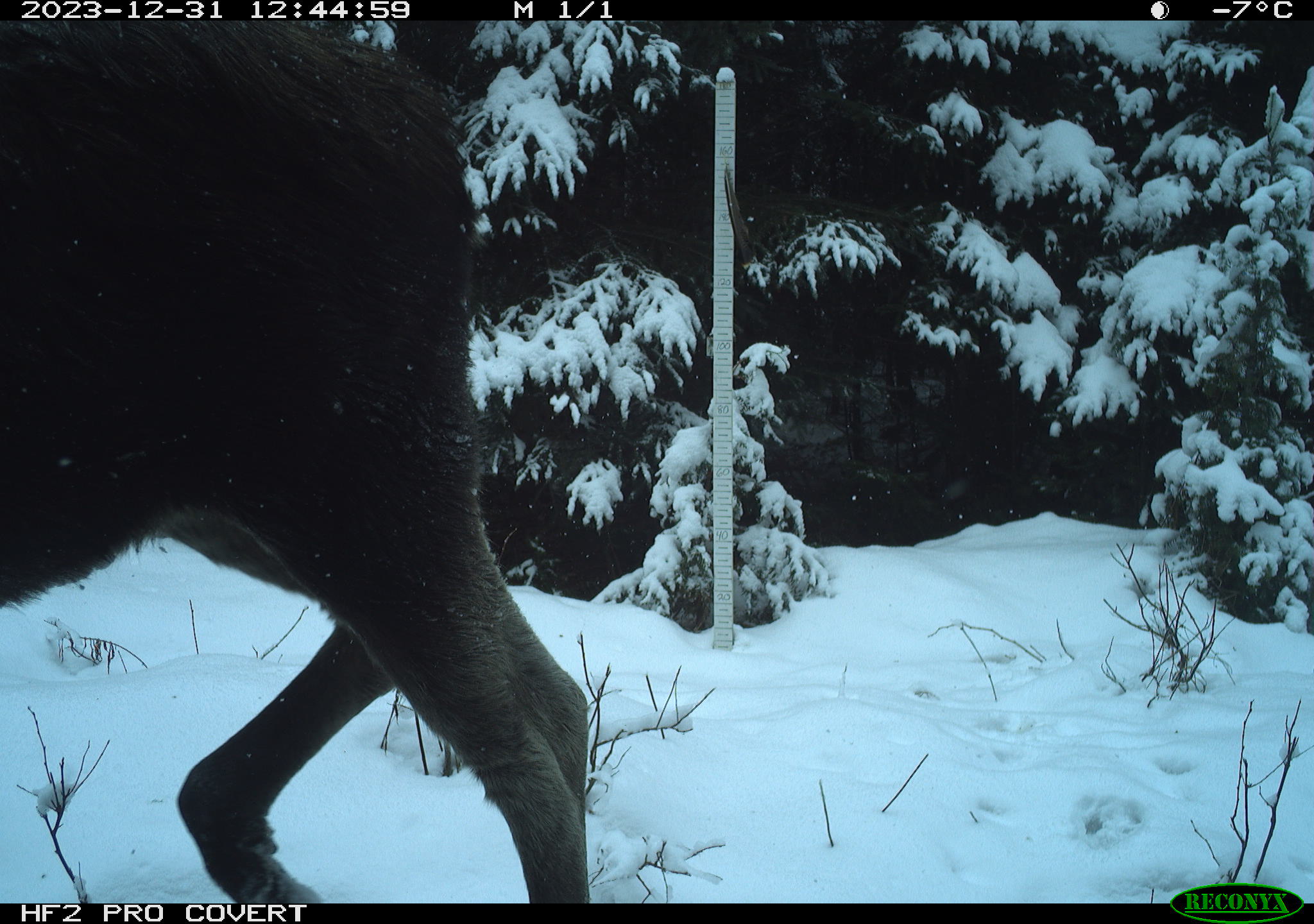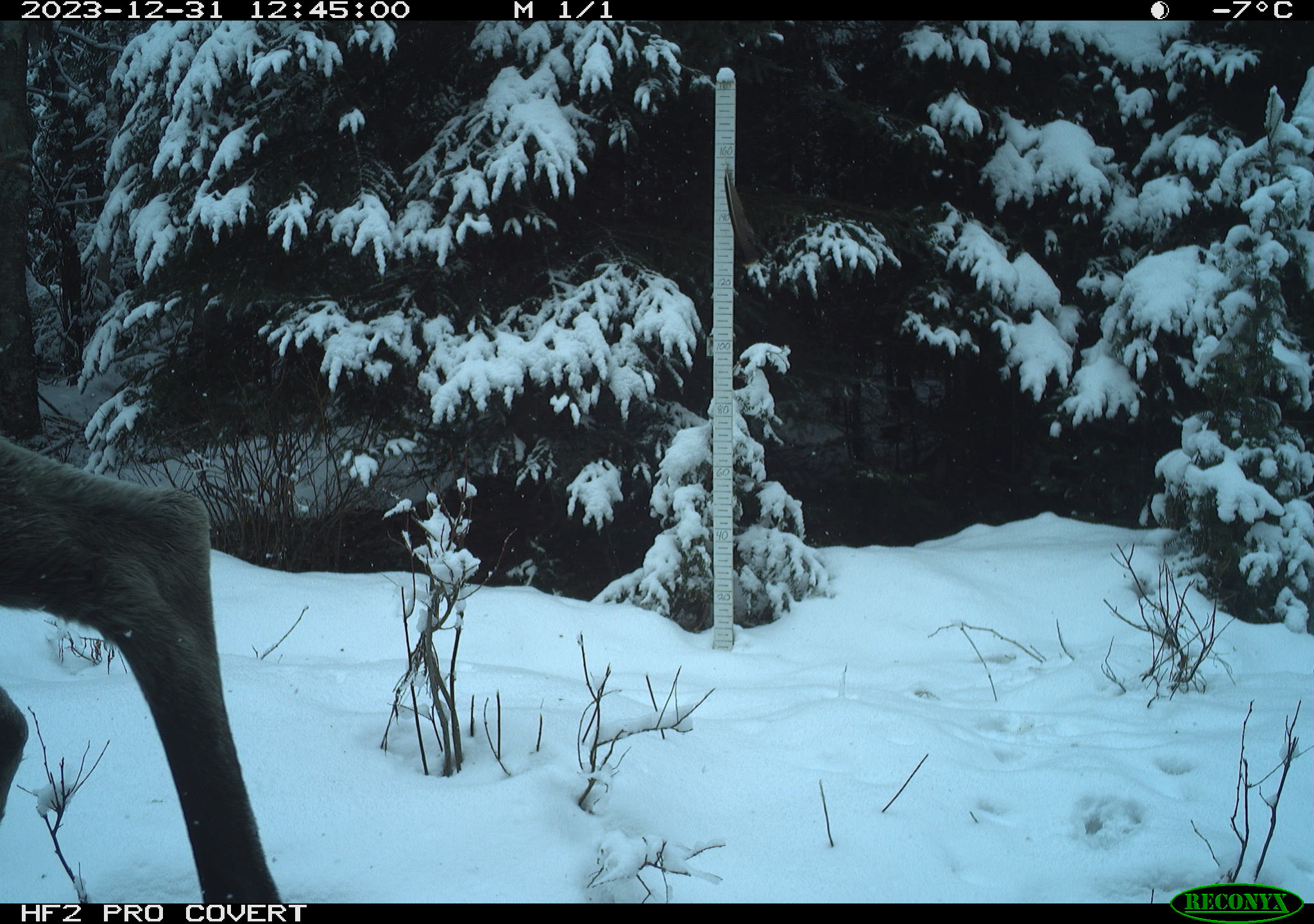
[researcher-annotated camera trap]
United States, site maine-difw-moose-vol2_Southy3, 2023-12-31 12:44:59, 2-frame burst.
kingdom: Animalia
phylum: Chordata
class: Mammalia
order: Artiodactyla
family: Cervidae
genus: Alces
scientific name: Alces alces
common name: moose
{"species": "moose (Alces alces)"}